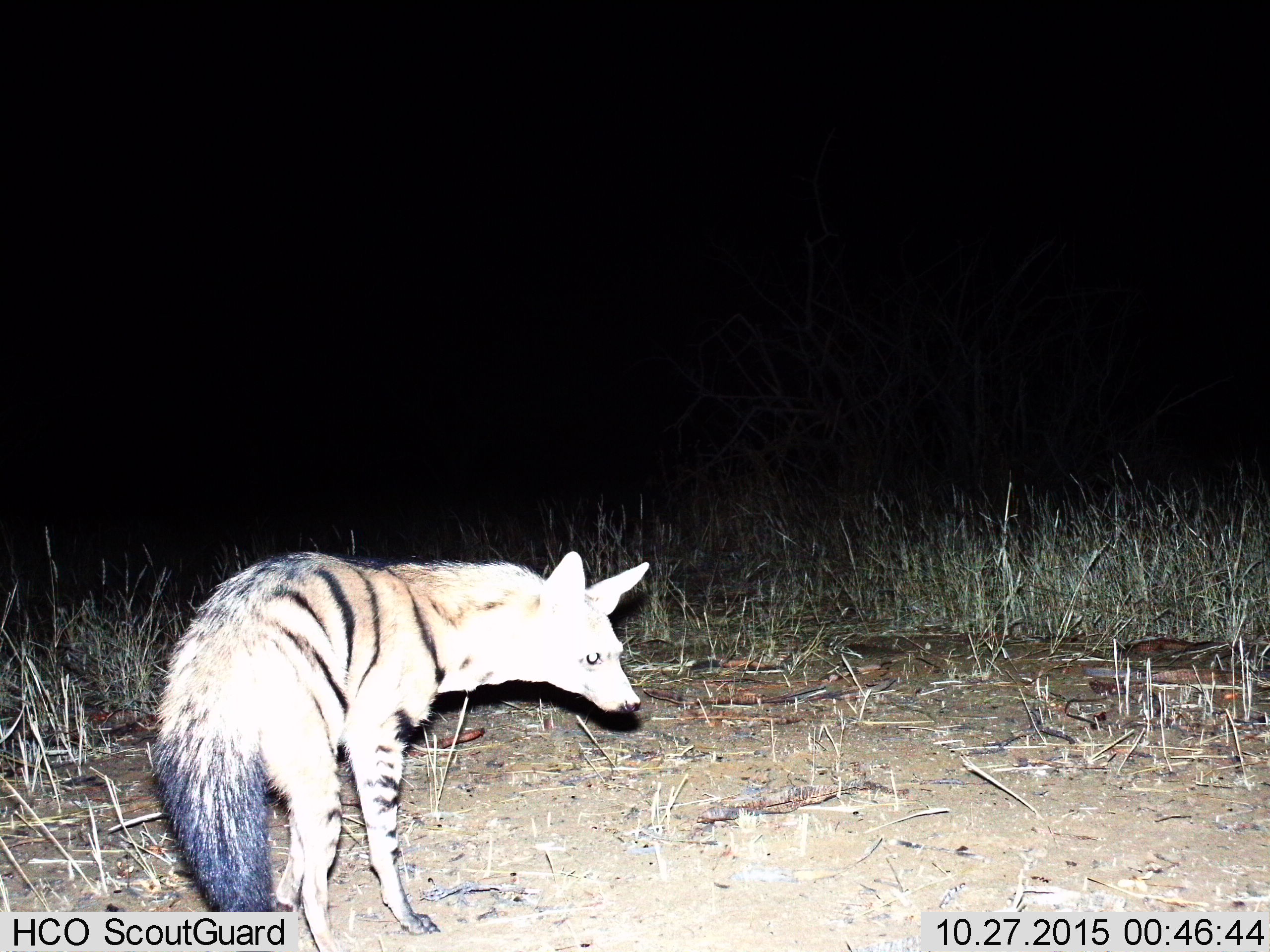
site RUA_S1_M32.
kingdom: Animalia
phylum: Chordata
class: Mammalia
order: Carnivora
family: Hyaenidae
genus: Proteles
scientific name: Proteles cristatus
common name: aardwolf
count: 1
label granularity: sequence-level